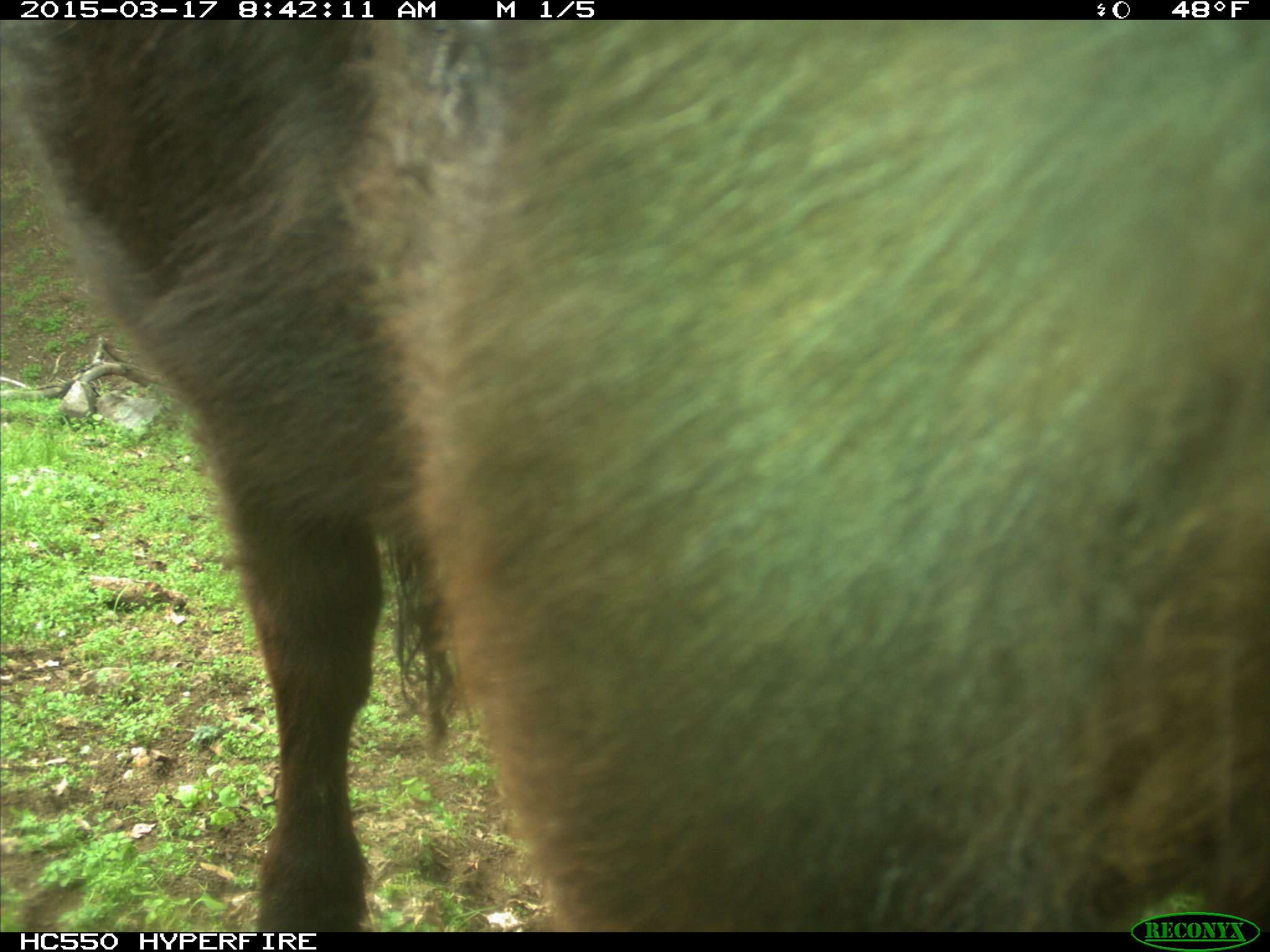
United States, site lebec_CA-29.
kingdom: Animalia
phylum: Chordata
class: Mammalia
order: Artiodactyla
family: Bovidae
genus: Bos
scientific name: Bos taurus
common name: domestic cow